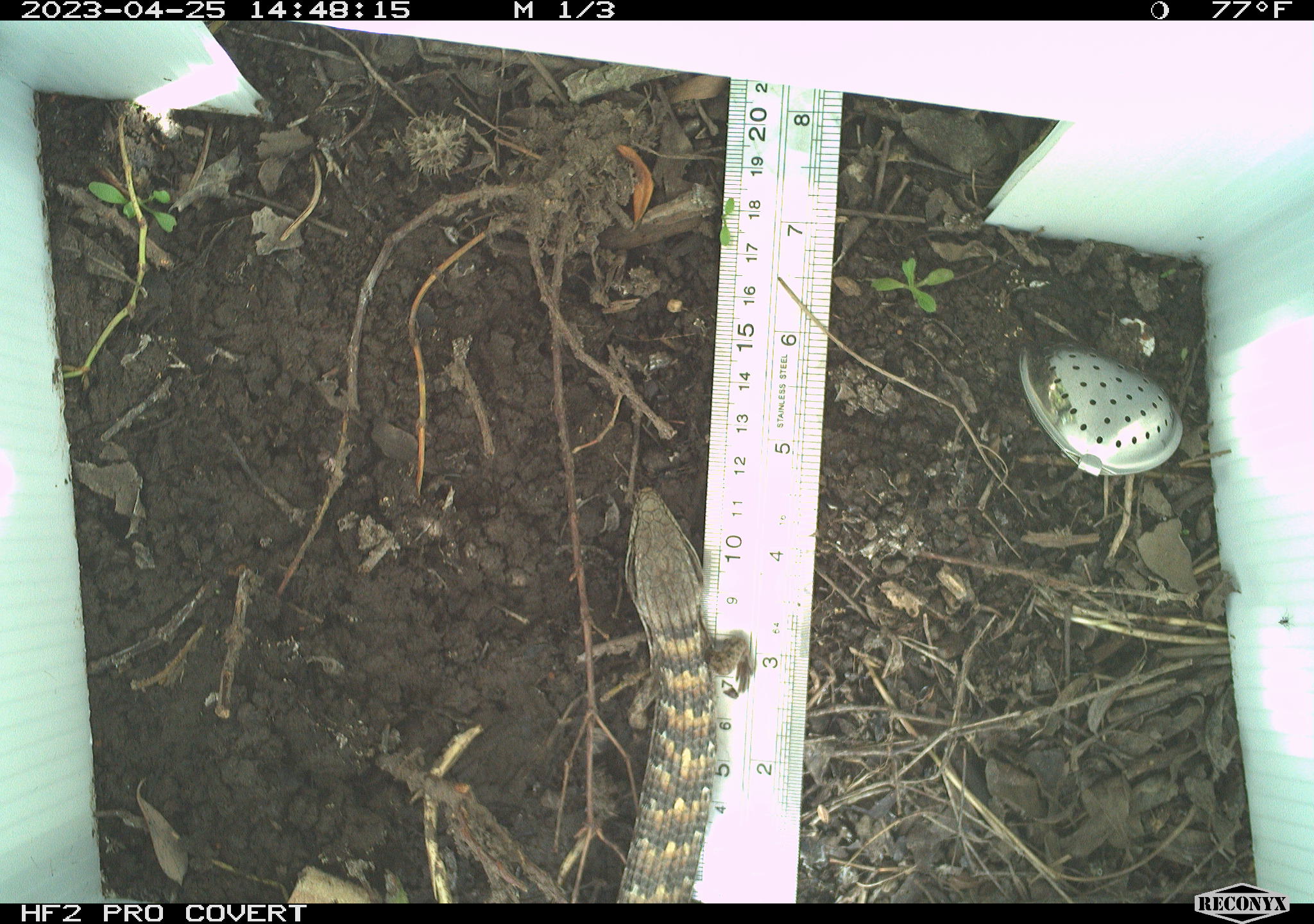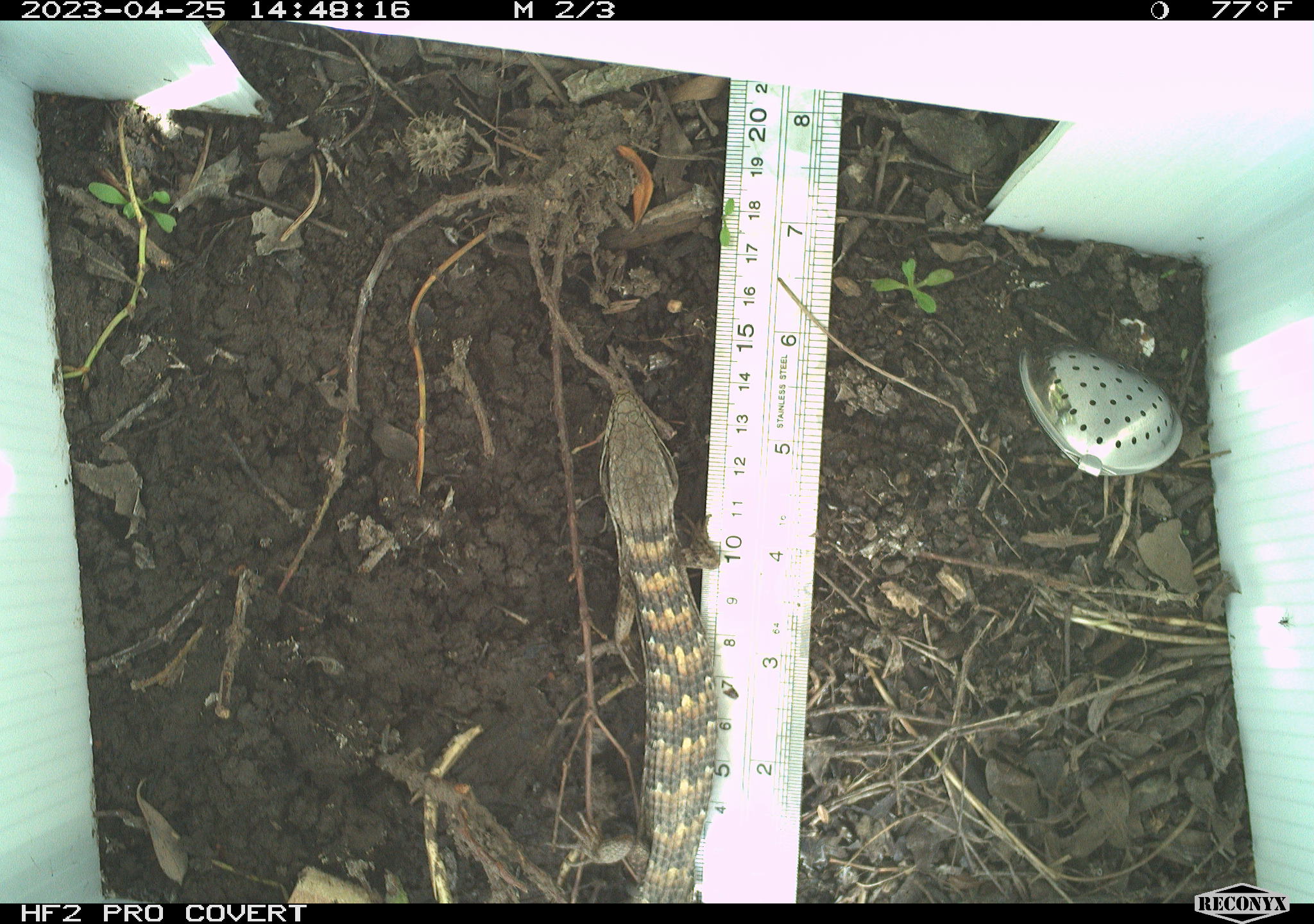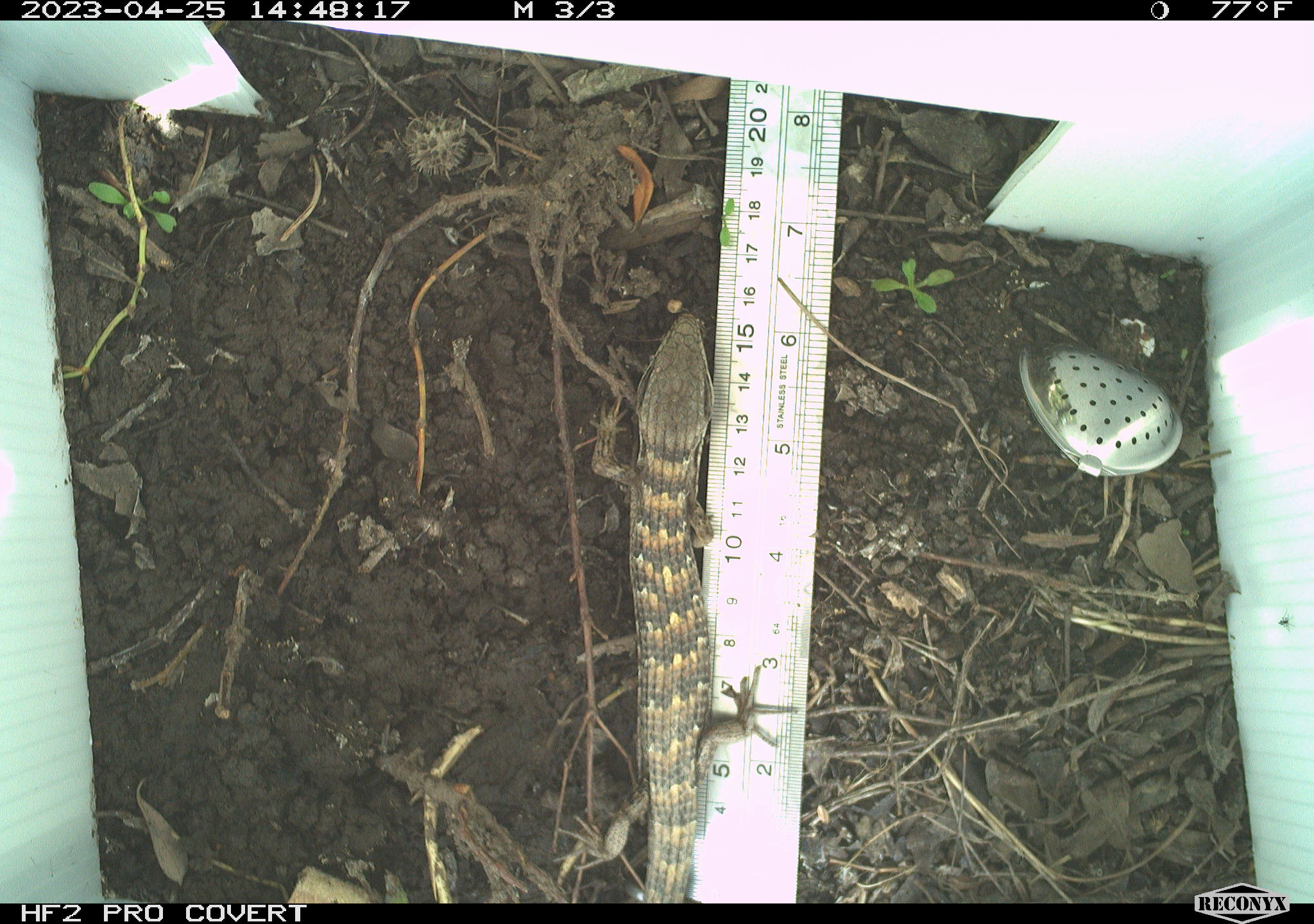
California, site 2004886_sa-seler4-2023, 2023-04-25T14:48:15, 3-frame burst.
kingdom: Animalia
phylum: Chordata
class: Reptilia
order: Squamata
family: Anguidae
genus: Elgaria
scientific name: Elgaria multicarinata webbii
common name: san diego alligator lizard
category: woodland alligator lizard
Woodland alligator lizard (san diego alligator lizard) (Elgaria multicarinata webbii).